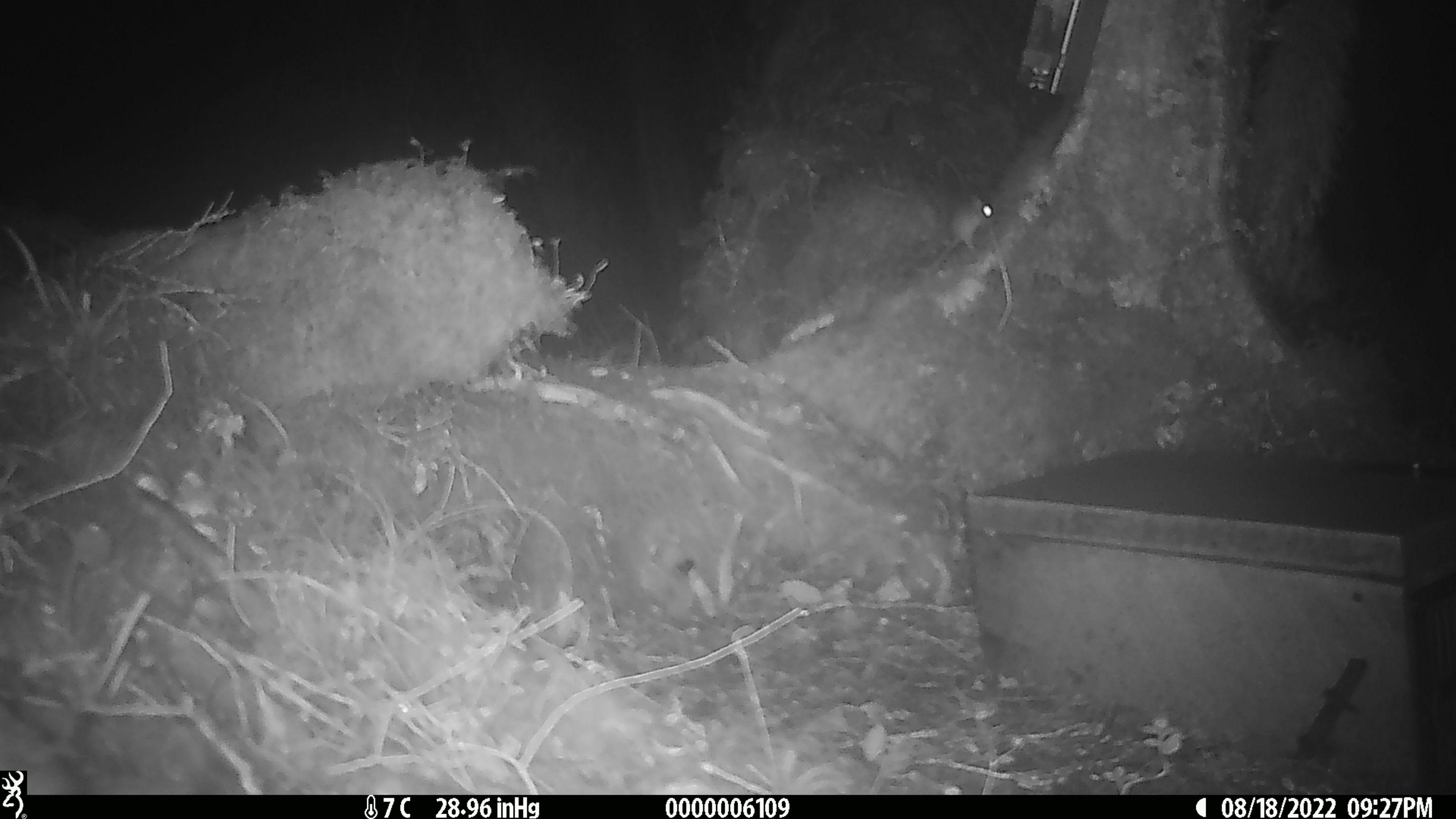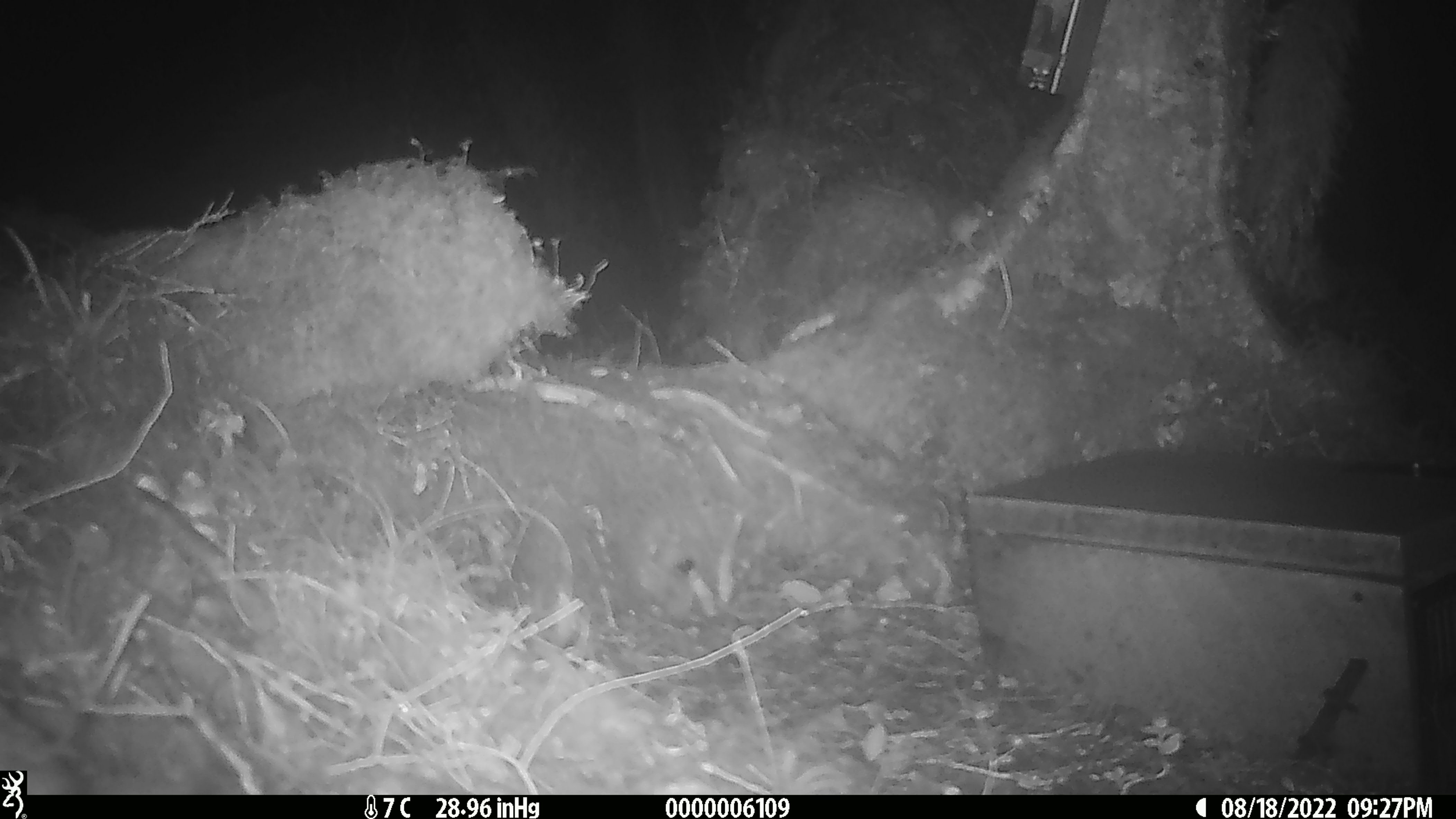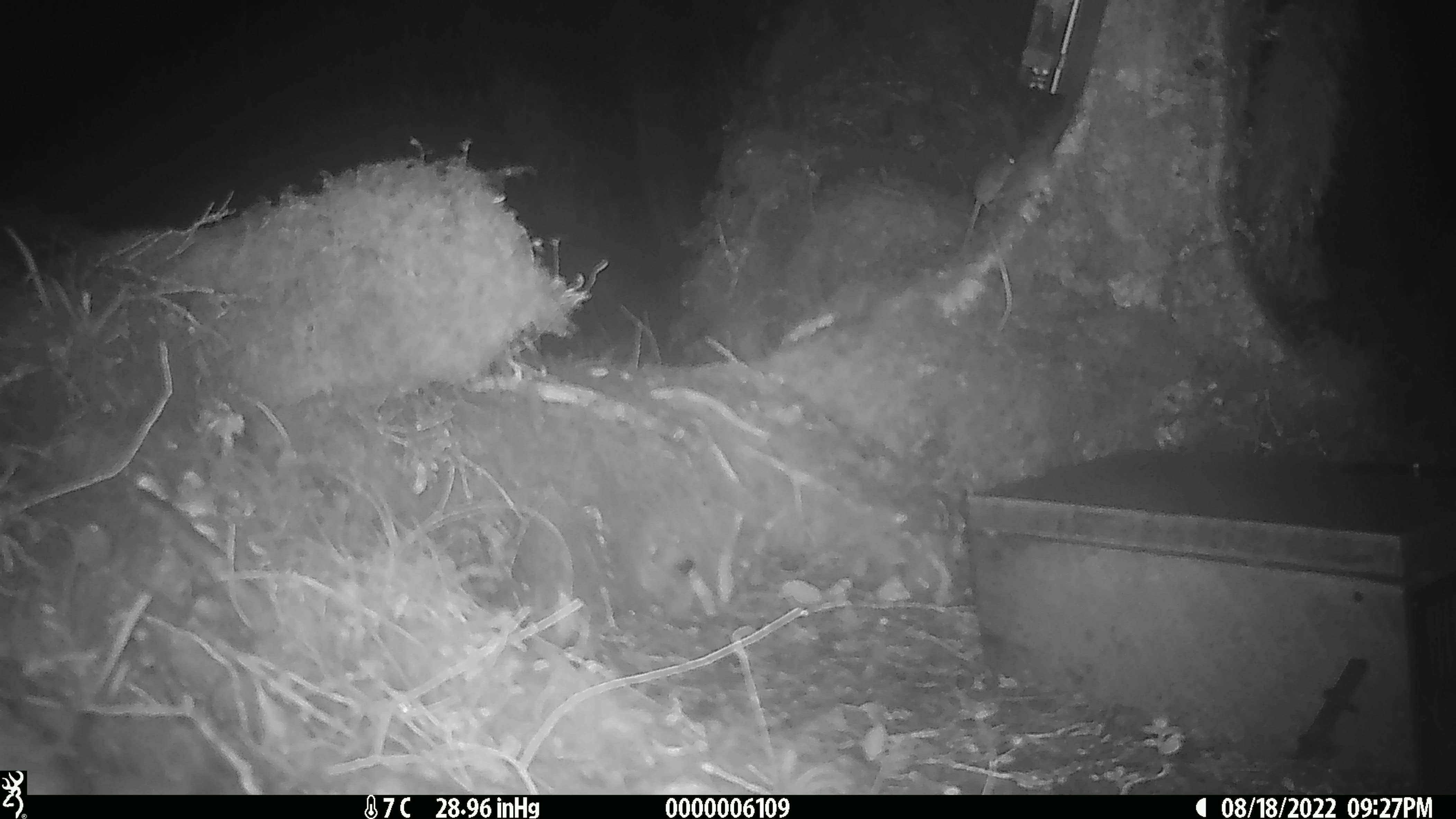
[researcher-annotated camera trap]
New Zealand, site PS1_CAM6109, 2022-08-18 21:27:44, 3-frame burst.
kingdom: Animalia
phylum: Chordata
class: Mammalia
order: Rodentia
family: Muridae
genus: Mus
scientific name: Mus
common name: mouse